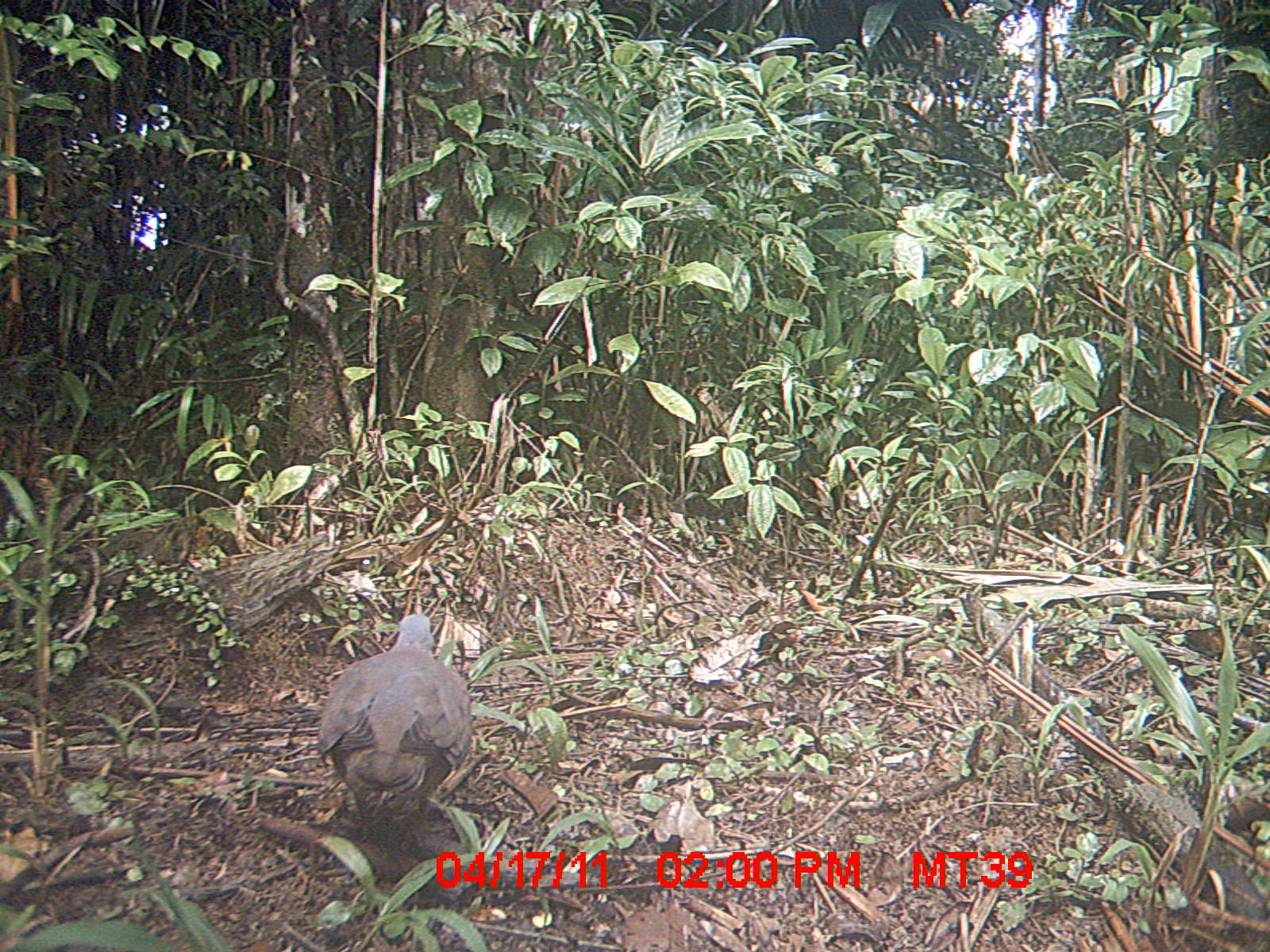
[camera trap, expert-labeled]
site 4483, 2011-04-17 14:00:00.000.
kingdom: Animalia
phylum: Chordata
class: Aves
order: Columbiformes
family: Columbidae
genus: Streptopelia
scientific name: Streptopelia picturata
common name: malagasy turtle dove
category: nesoenas picturata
Nesoenas picturata (malagasy turtle dove) (Streptopelia picturata), count 1.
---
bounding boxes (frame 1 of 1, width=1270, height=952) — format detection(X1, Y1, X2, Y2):
nesoenas picturata: detection(316, 612, 473, 838)